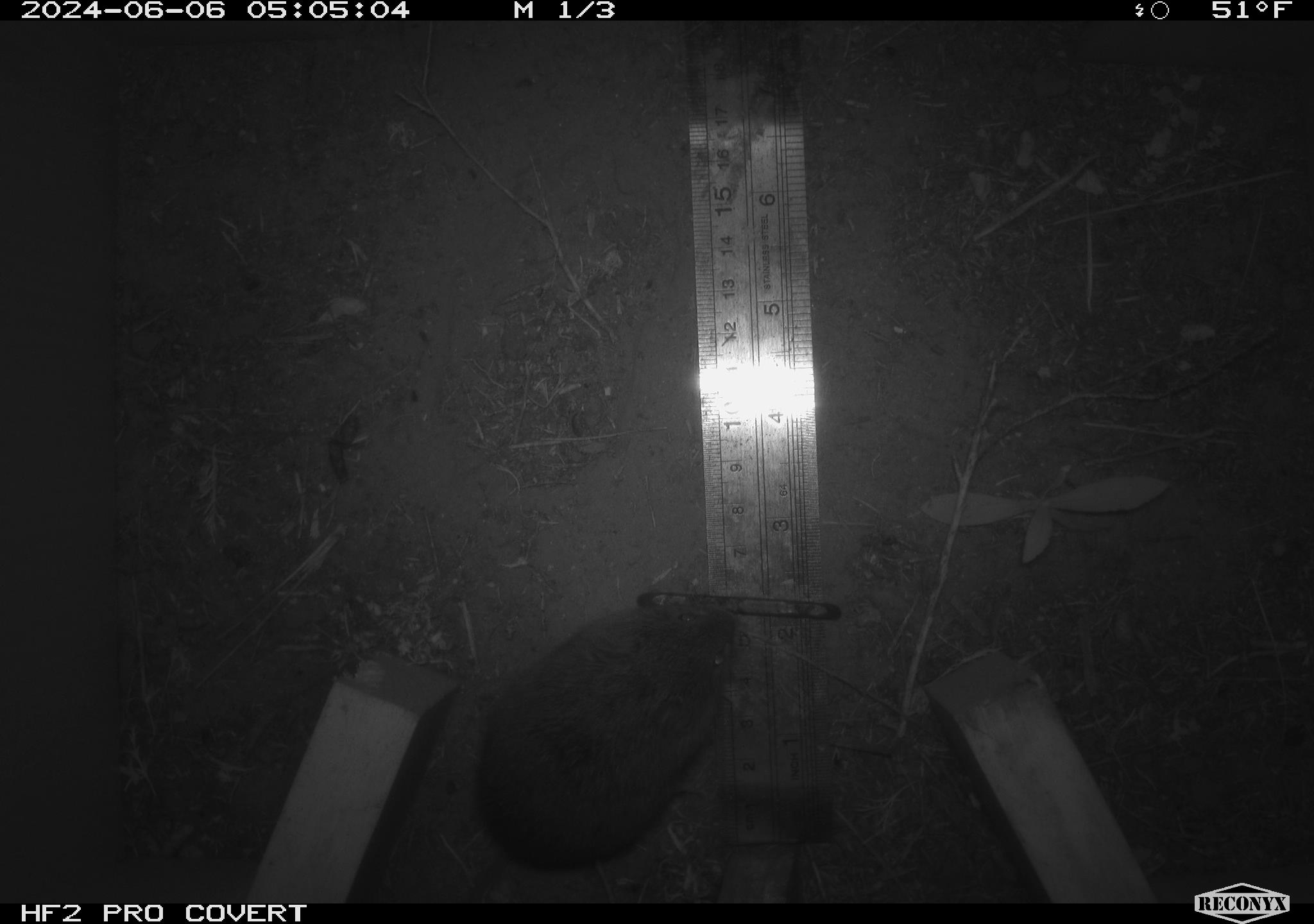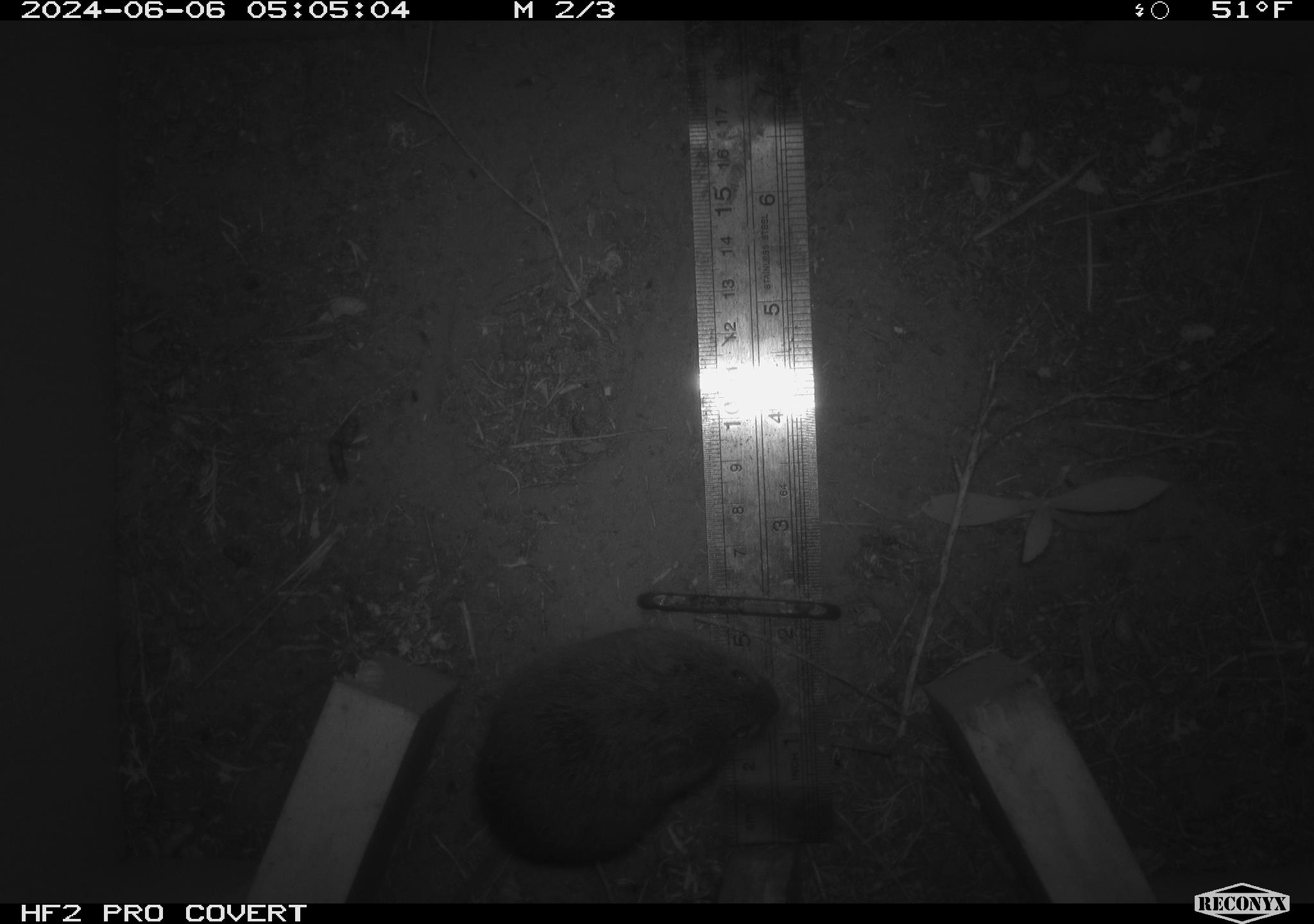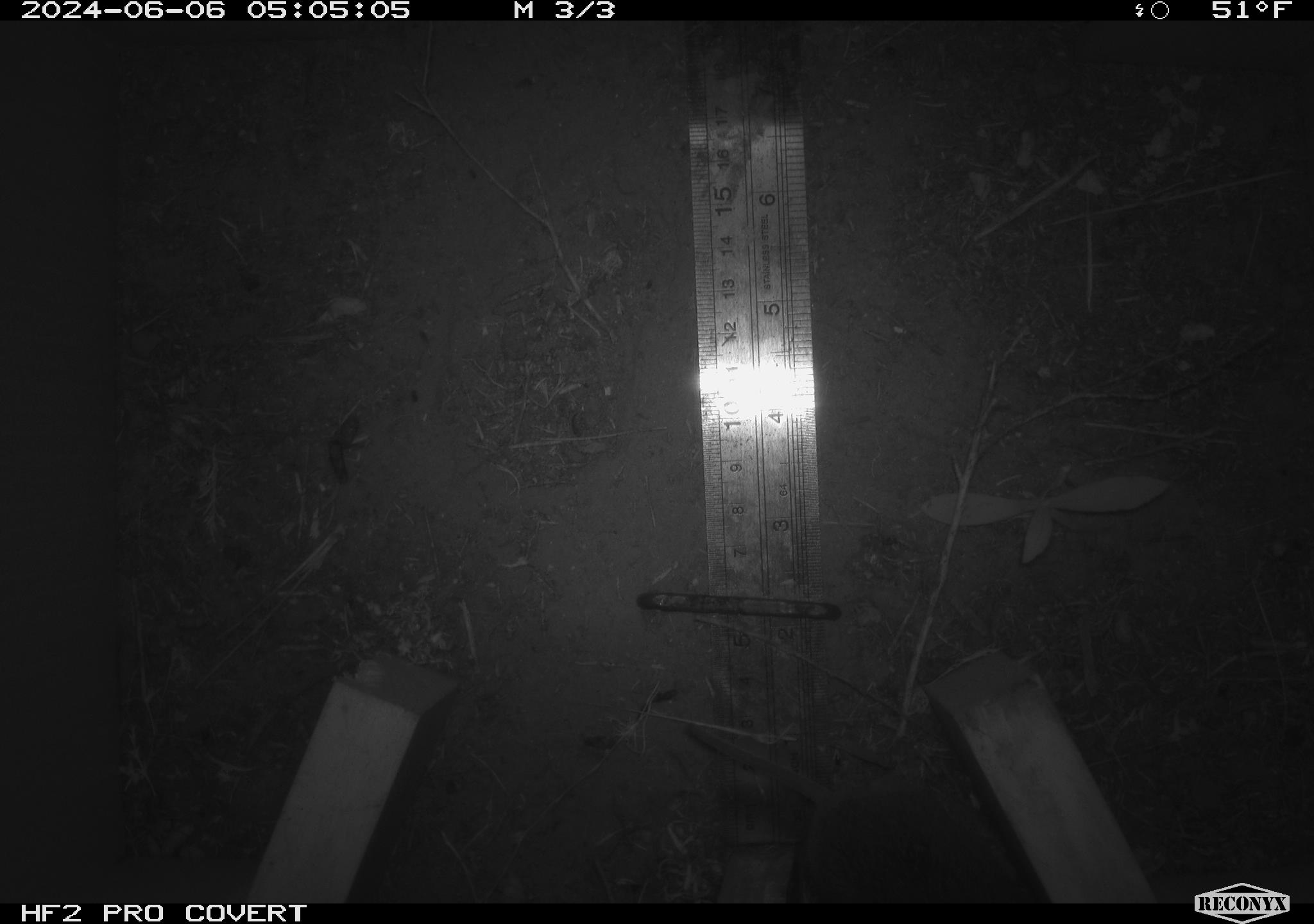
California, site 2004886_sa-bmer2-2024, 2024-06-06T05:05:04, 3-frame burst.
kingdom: Animalia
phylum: Chordata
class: Mammalia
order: Rodentia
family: Cricetidae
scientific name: Cricetidae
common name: hamsters, voles, lemmings, and allies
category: cricetidae family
Cricetidae family (hamsters, voles, lemmings, and allies) (Cricetidae).